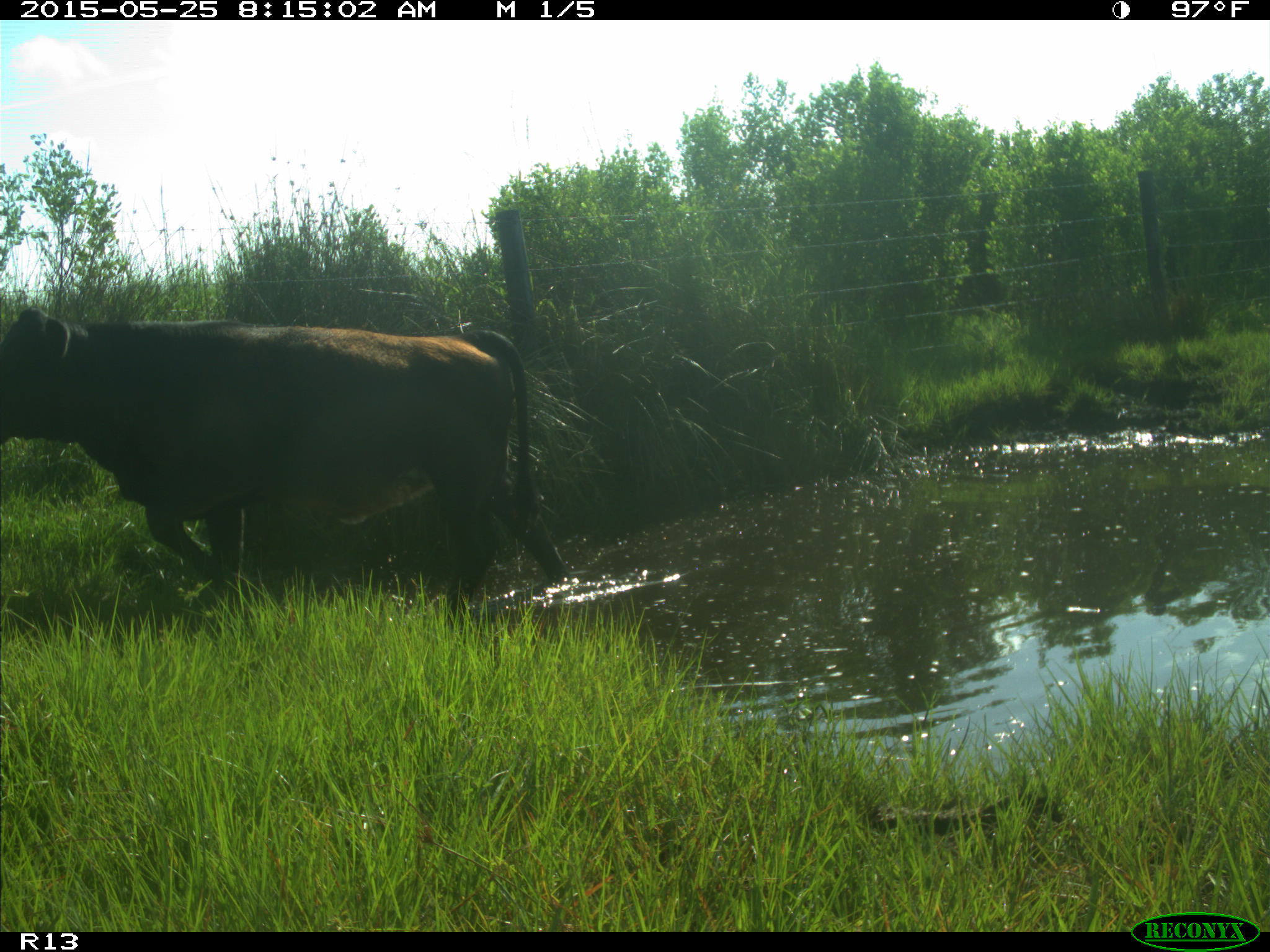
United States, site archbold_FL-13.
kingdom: Animalia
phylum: Chordata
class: Mammalia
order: Artiodactyla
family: Bovidae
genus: Bos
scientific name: Bos taurus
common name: domestic cow